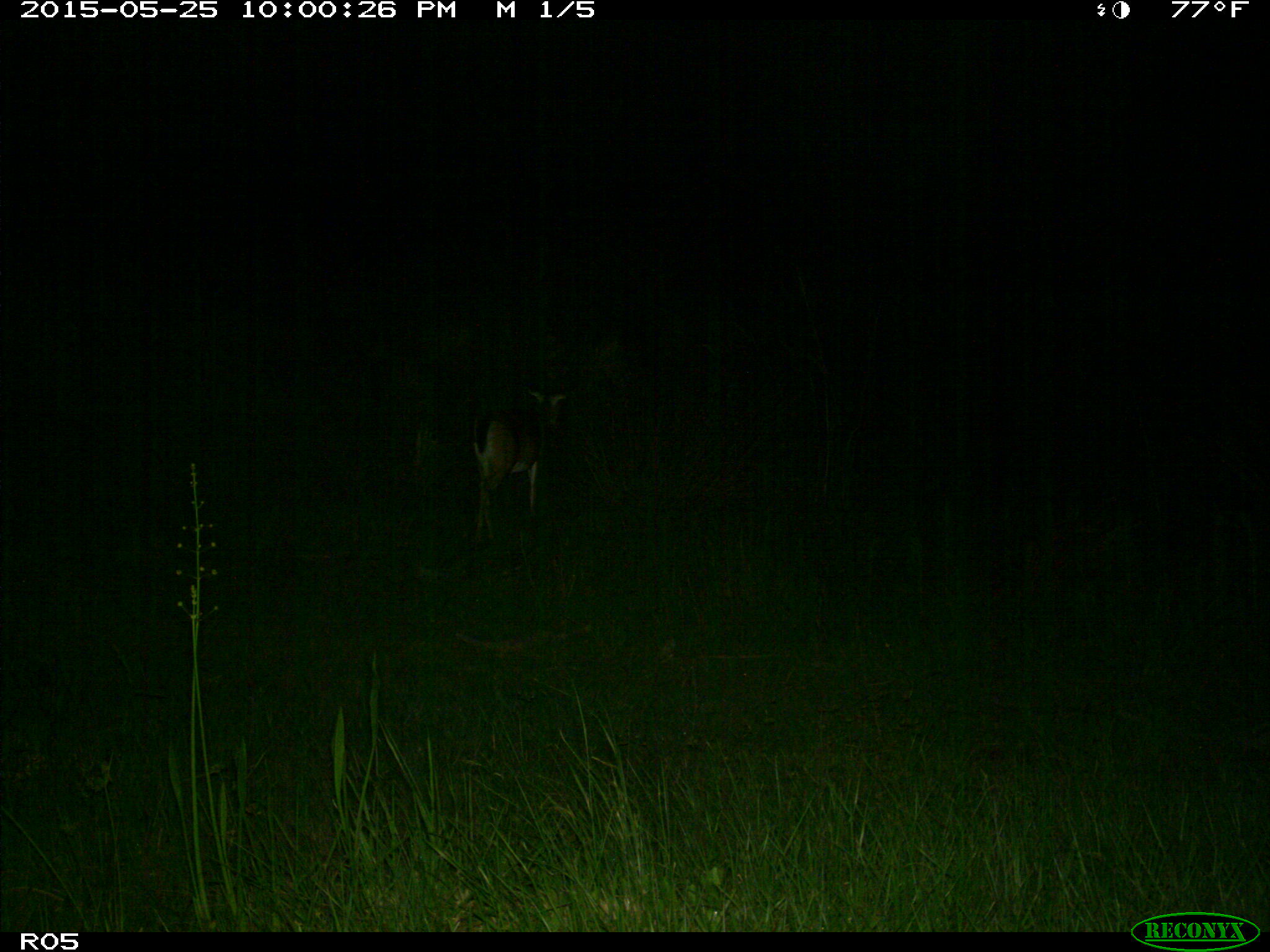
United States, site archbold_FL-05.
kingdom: Animalia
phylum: Chordata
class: Mammalia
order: Artiodactyla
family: Cervidae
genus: Odocoileus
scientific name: Odocoileus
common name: deer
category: unidentified deer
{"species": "unidentified deer (deer) (Odocoileus)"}